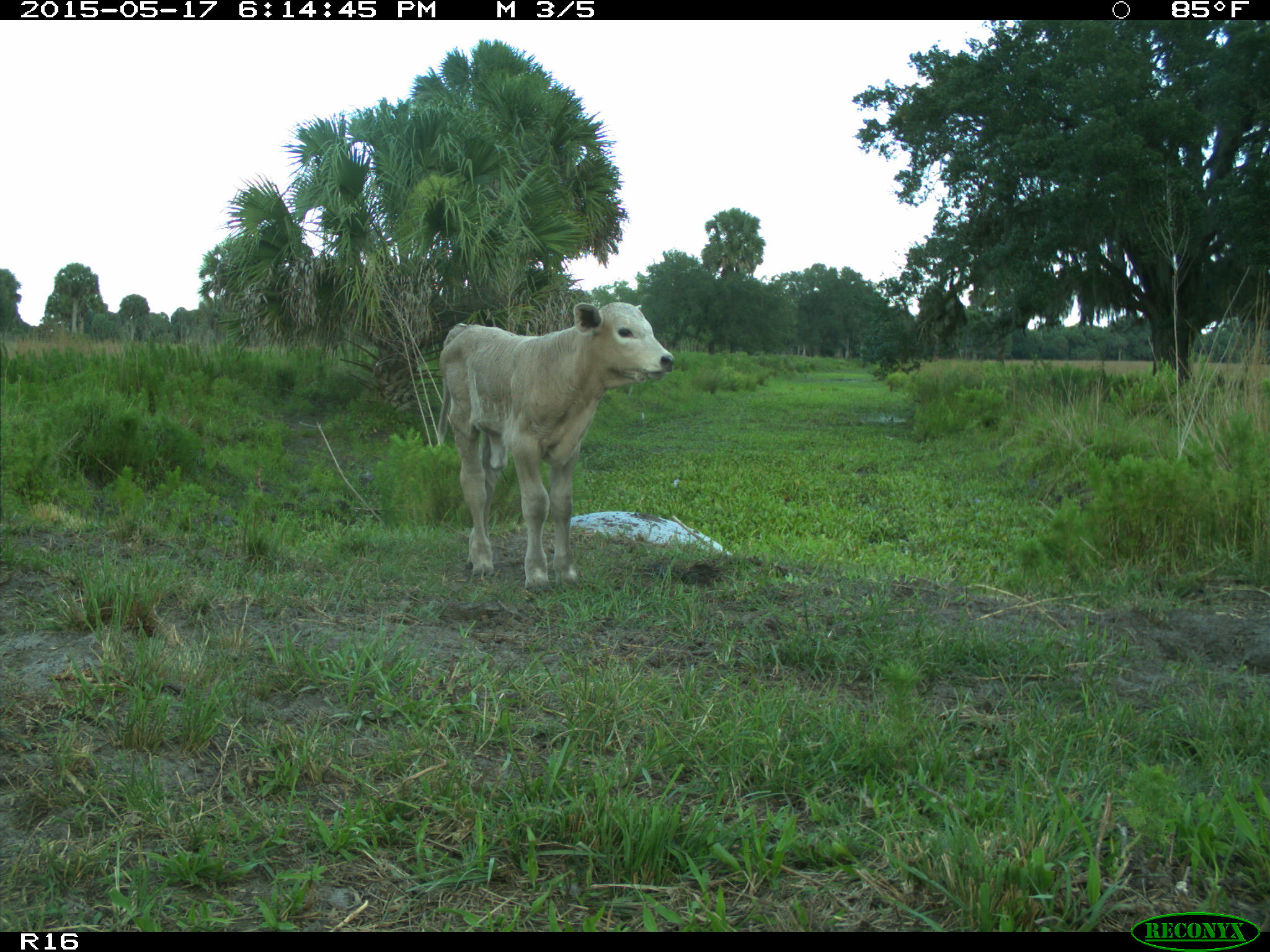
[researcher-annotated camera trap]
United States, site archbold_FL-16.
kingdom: Animalia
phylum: Chordata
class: Mammalia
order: Artiodactyla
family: Bovidae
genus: Bos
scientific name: Bos taurus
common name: domestic cow